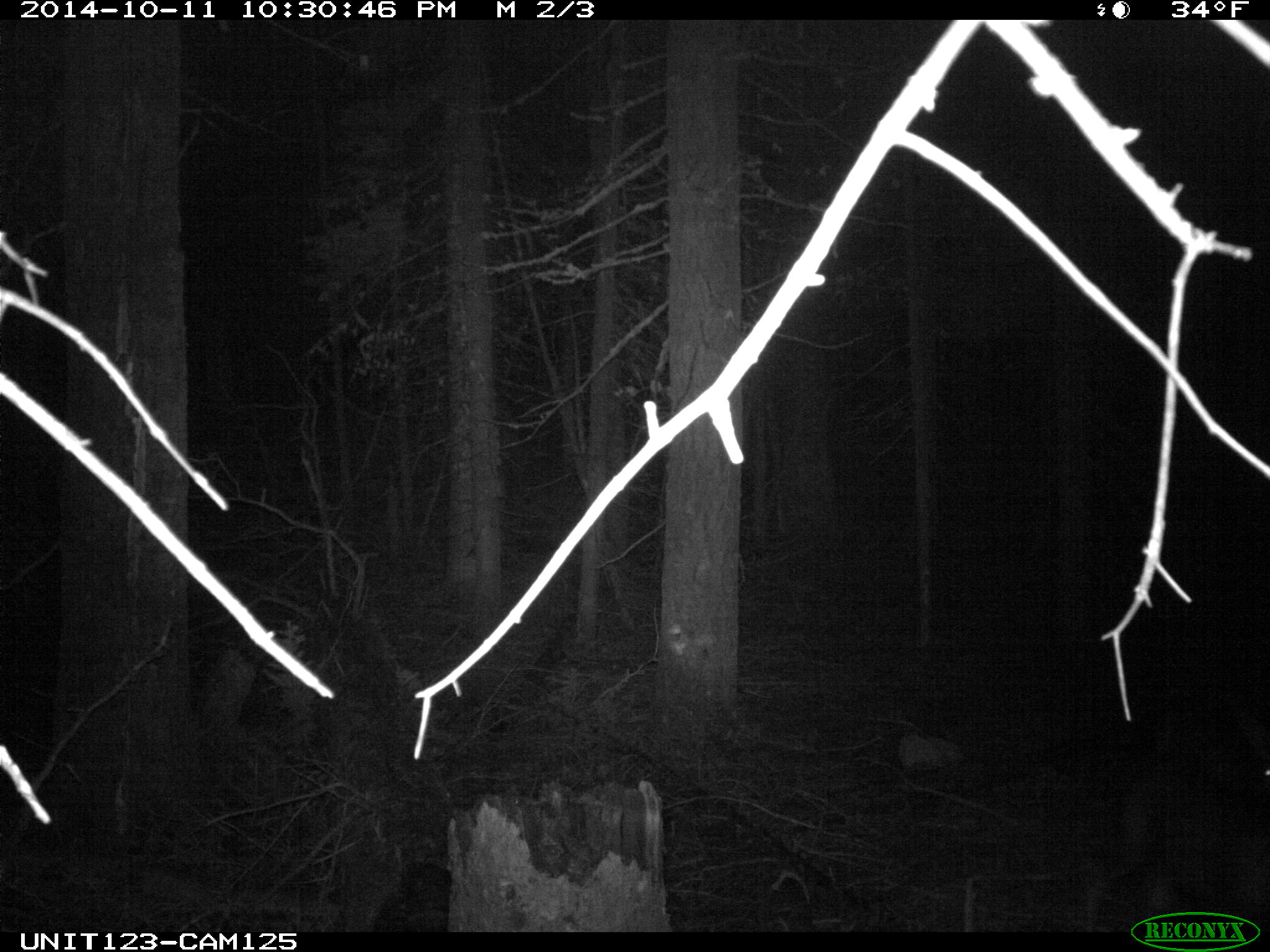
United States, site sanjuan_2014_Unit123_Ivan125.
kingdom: Animalia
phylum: Chordata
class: Mammalia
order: Artiodactyla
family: Cervidae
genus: Odocoileus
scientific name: Odocoileus hemionus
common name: mule deer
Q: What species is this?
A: Odocoileus hemionus (mule deer).